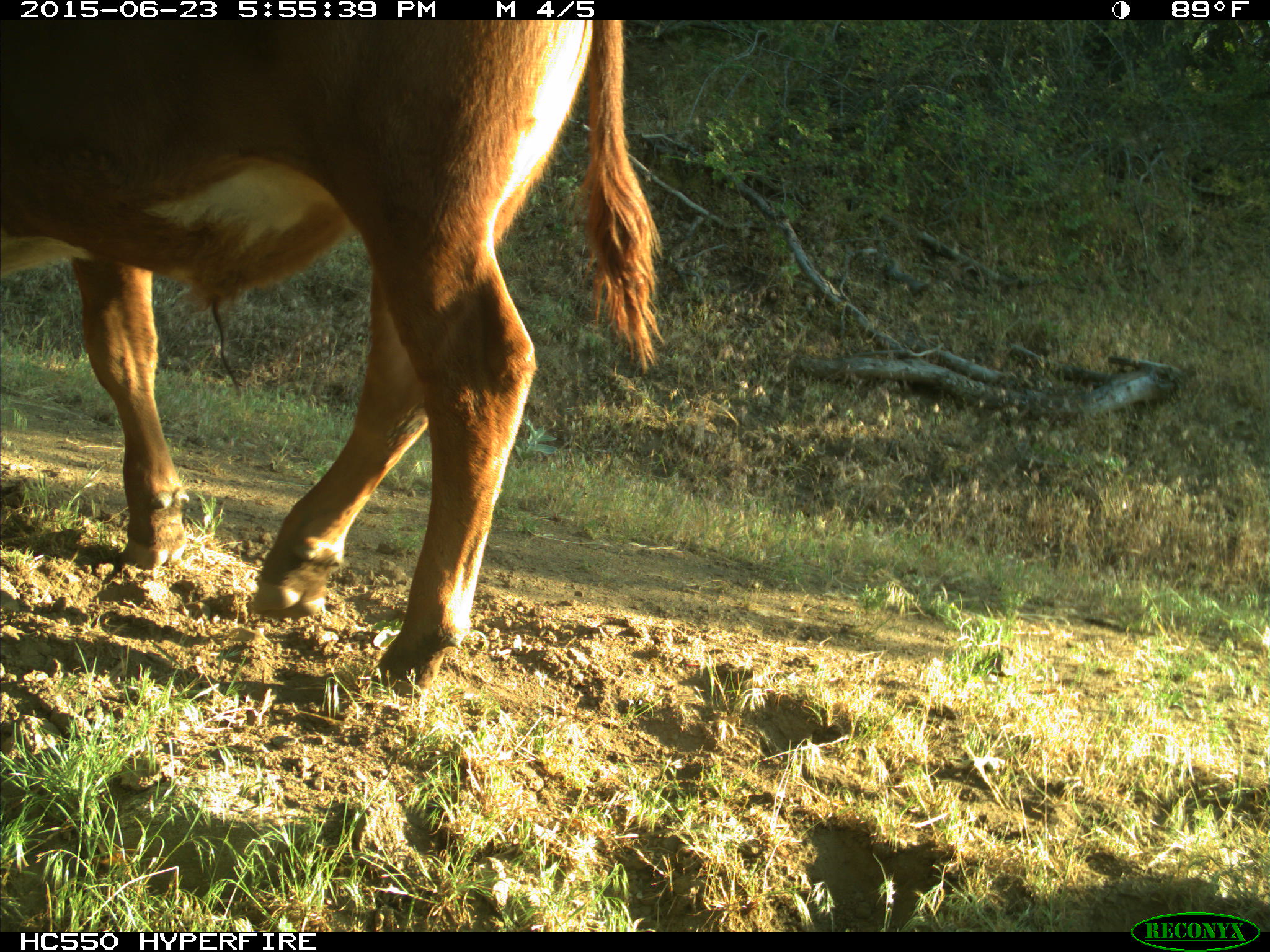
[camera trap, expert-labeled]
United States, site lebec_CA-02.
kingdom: Animalia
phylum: Chordata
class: Mammalia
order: Artiodactyla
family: Bovidae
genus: Bos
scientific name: Bos taurus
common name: domestic cow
Bos taurus (domestic cow).